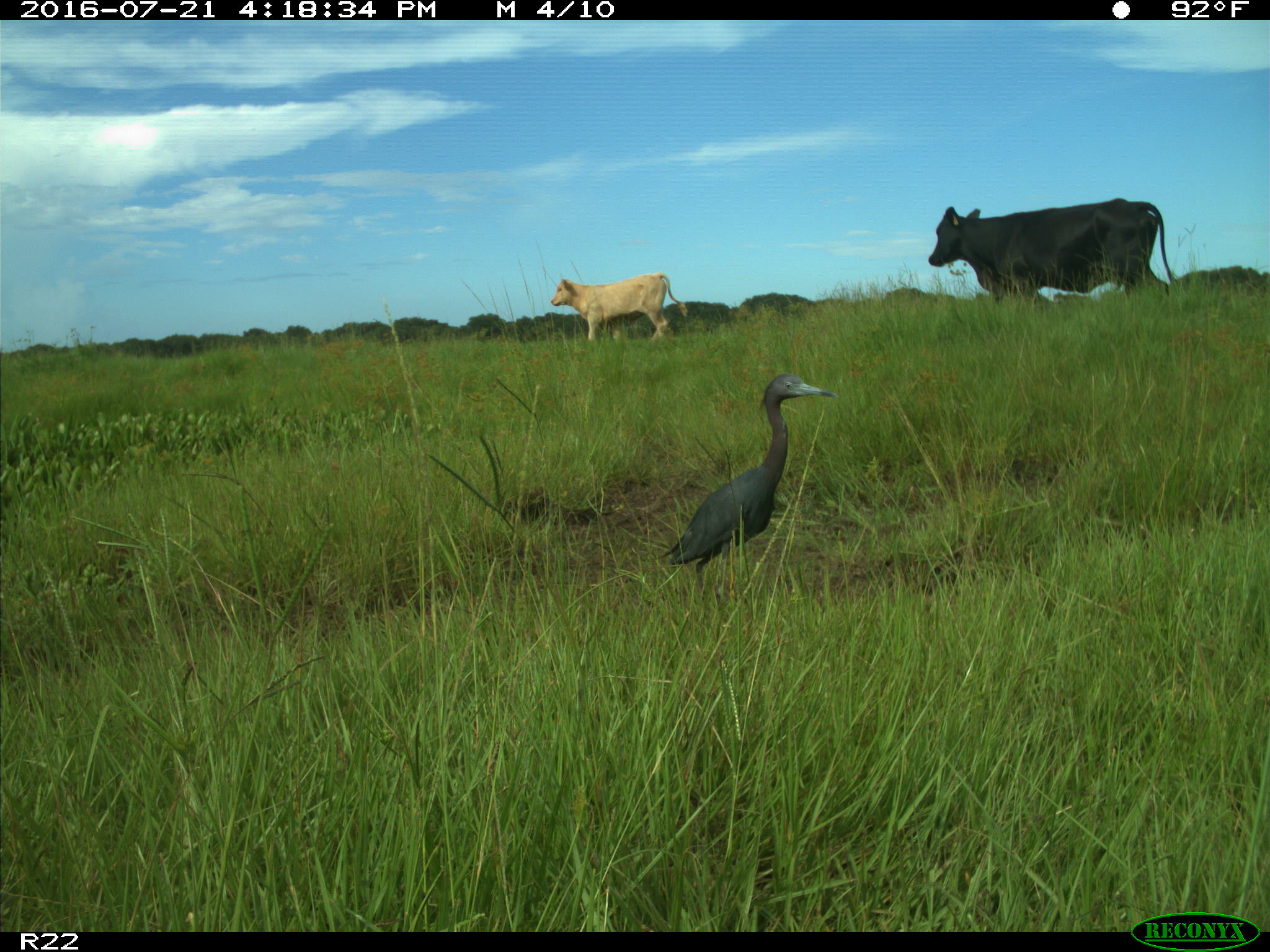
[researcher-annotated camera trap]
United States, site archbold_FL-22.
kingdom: Animalia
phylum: Chordata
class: Mammalia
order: Artiodactyla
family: Bovidae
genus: Bos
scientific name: Bos taurus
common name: domestic cow